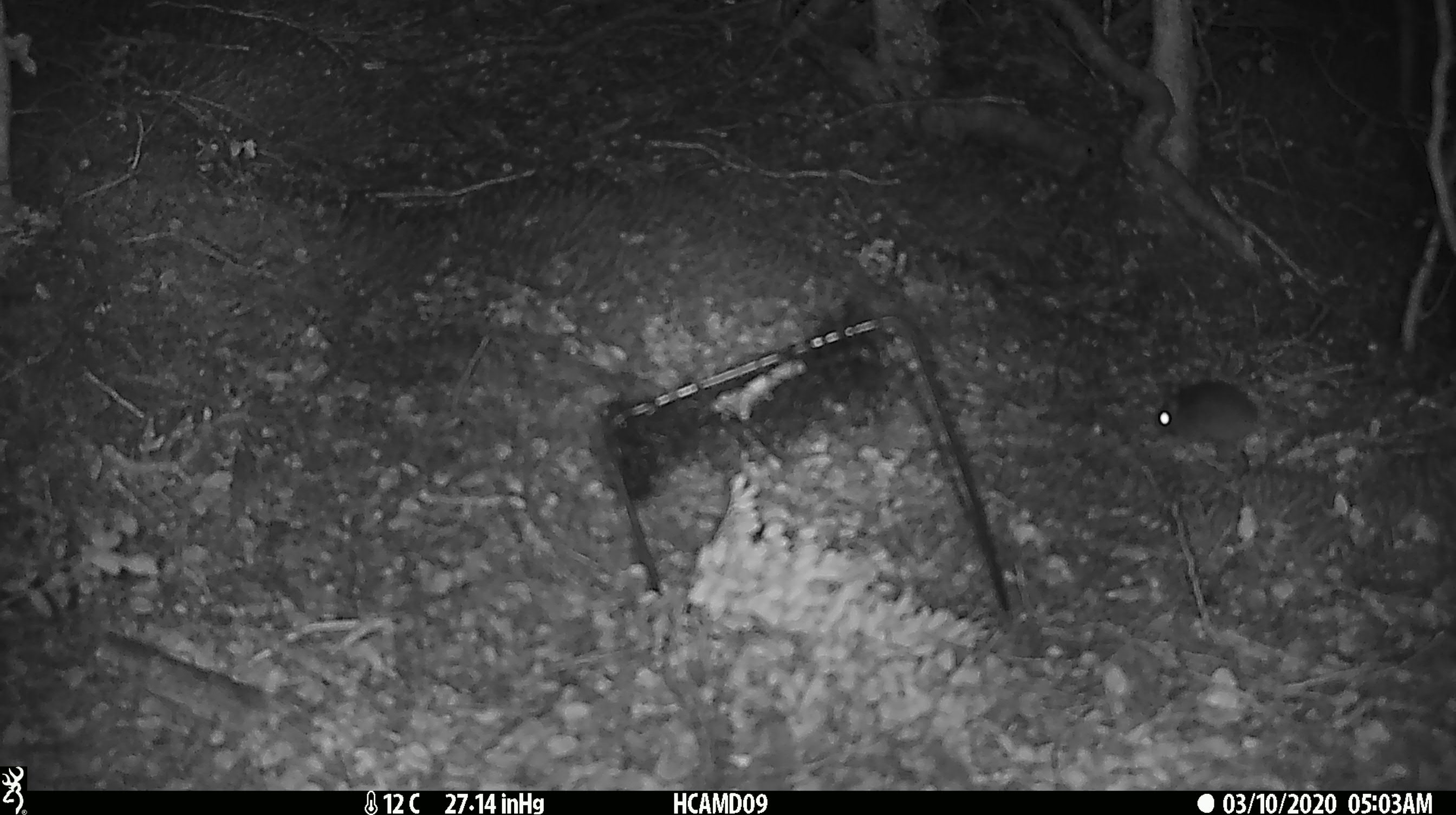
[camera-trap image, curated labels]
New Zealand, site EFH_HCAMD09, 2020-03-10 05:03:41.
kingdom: Animalia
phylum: Chordata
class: Mammalia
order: Rodentia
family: Muridae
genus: Mus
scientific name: Mus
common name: mouse